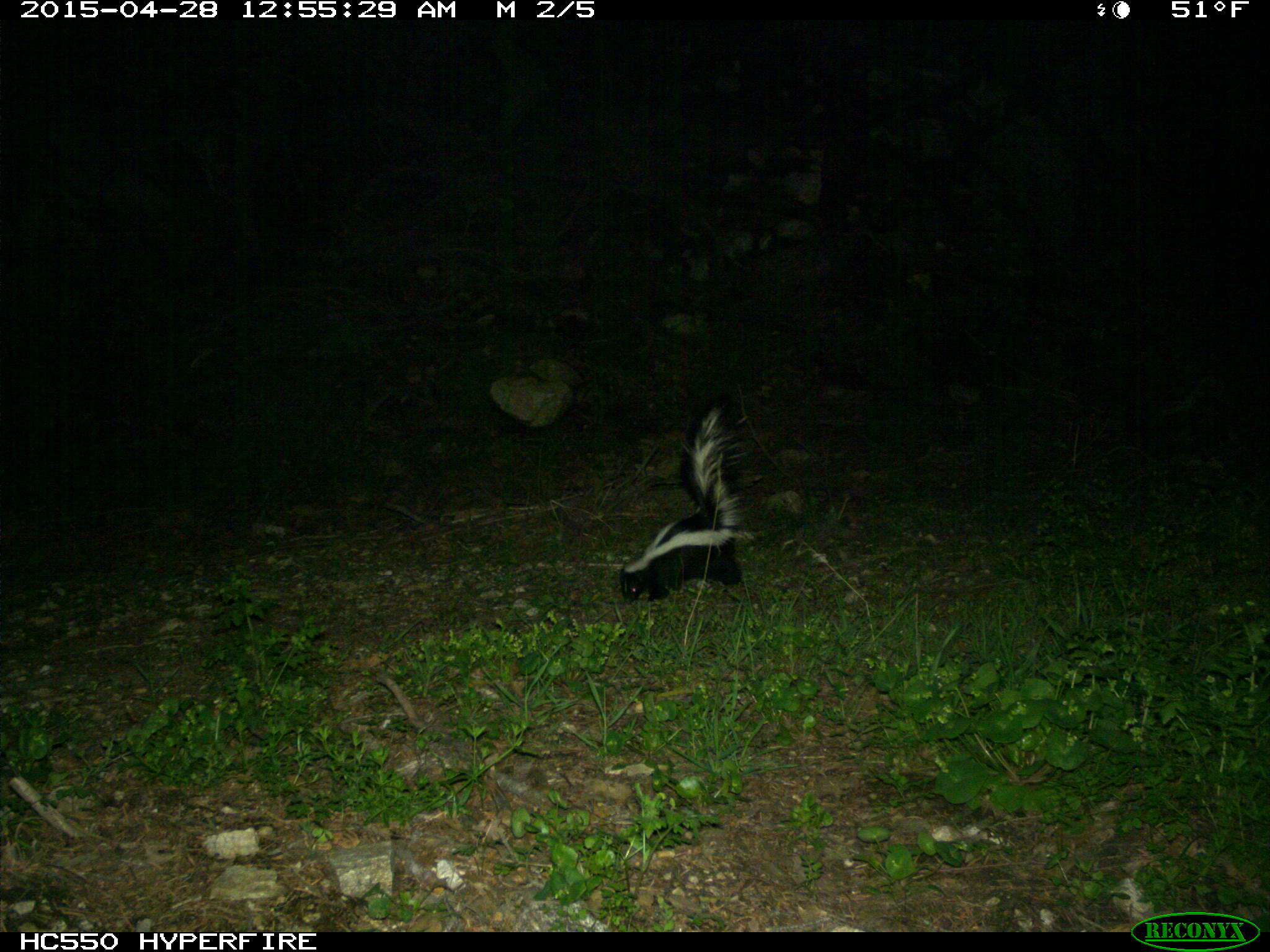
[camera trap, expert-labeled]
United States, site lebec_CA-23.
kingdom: Animalia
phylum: Chordata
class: Mammalia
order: Carnivora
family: Mephitidae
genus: Mephitis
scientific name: Mephitis mephitis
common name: striped skunk